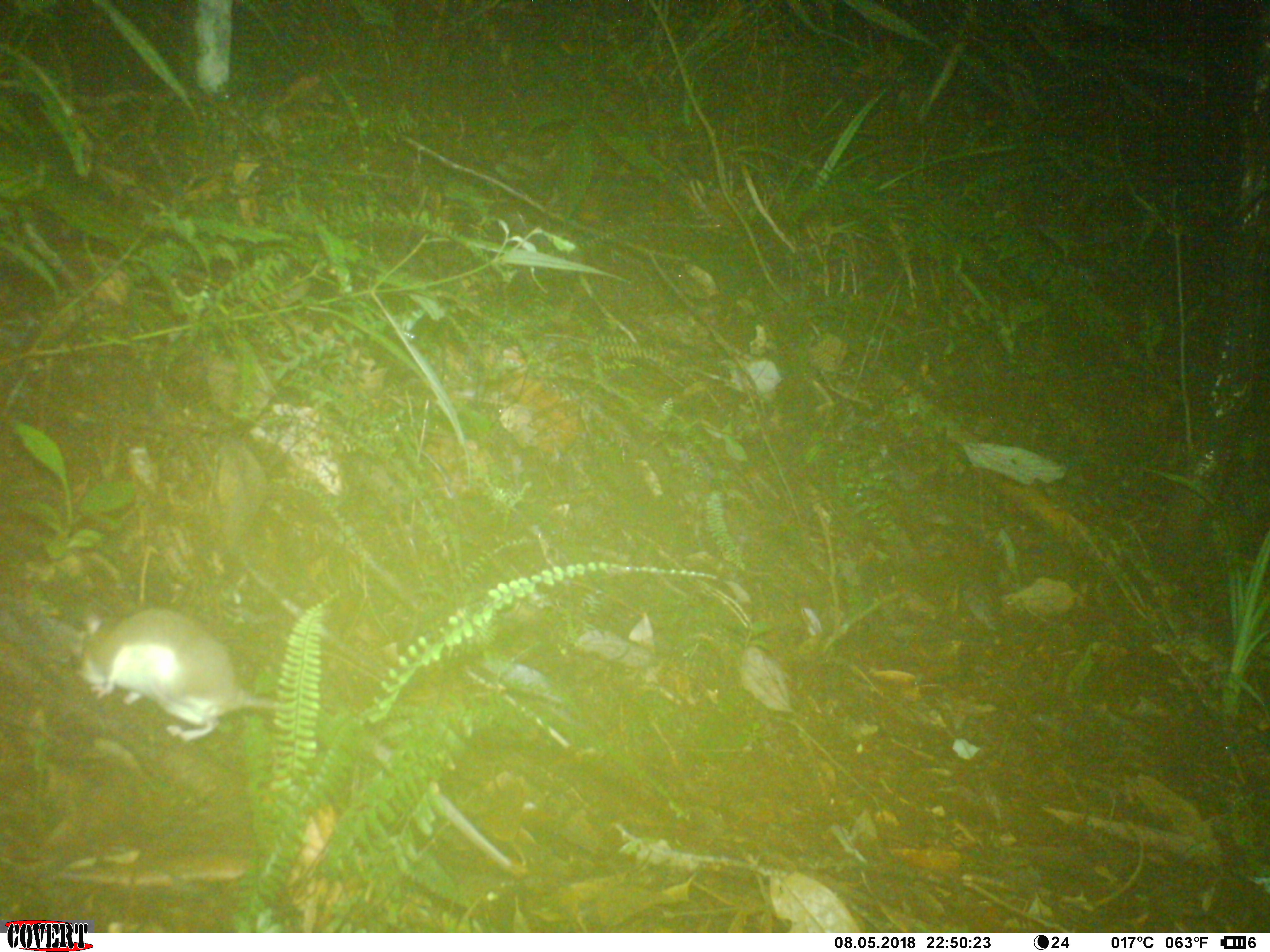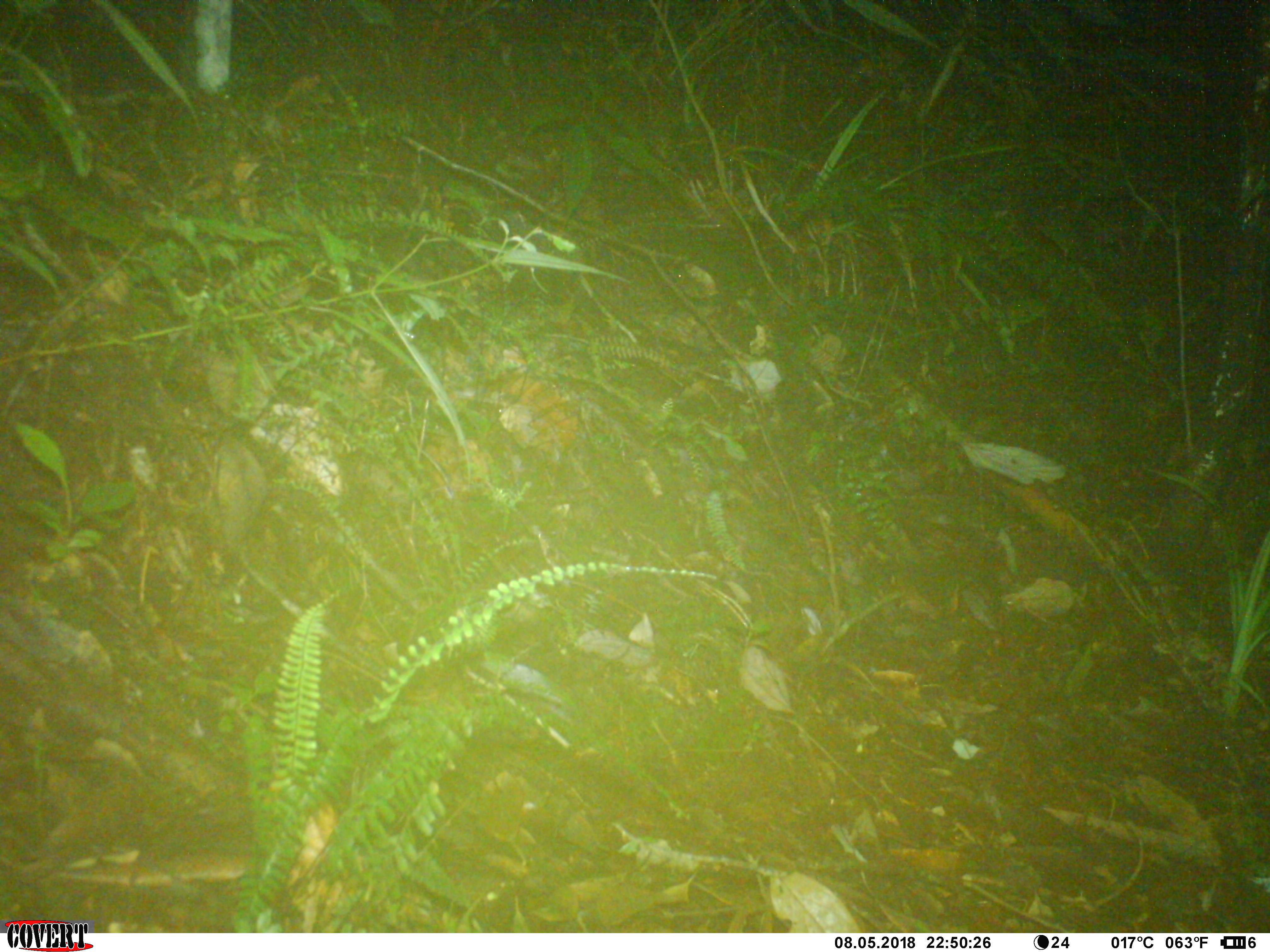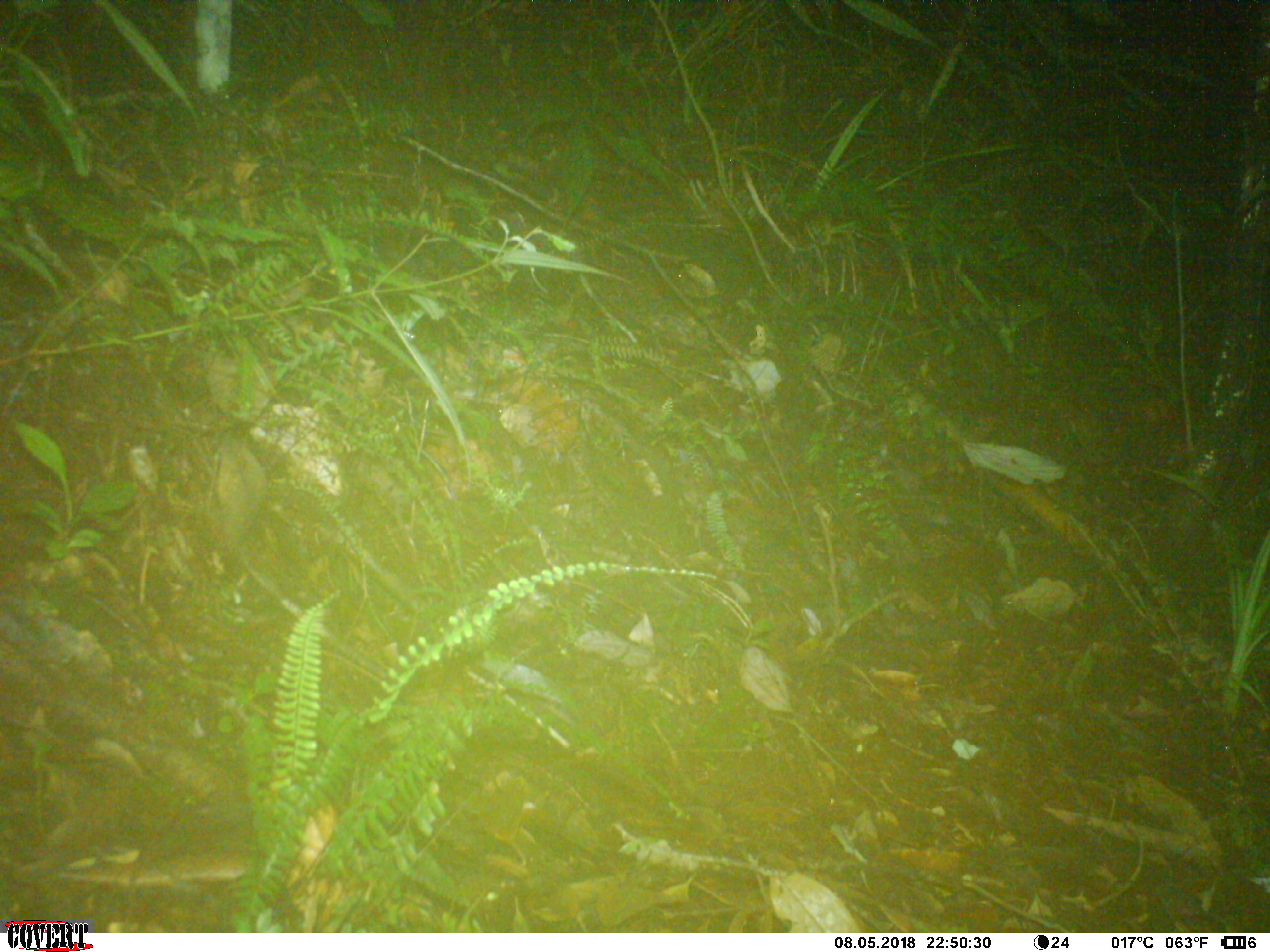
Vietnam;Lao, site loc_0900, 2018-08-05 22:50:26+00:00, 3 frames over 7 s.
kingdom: Animalia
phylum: Chordata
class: Mammalia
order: Rodentia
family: Muridae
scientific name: Muridae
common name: old-world mice and rats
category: unidentified murid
Unidentified murid (old-world mice and rats) (Muridae). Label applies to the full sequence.